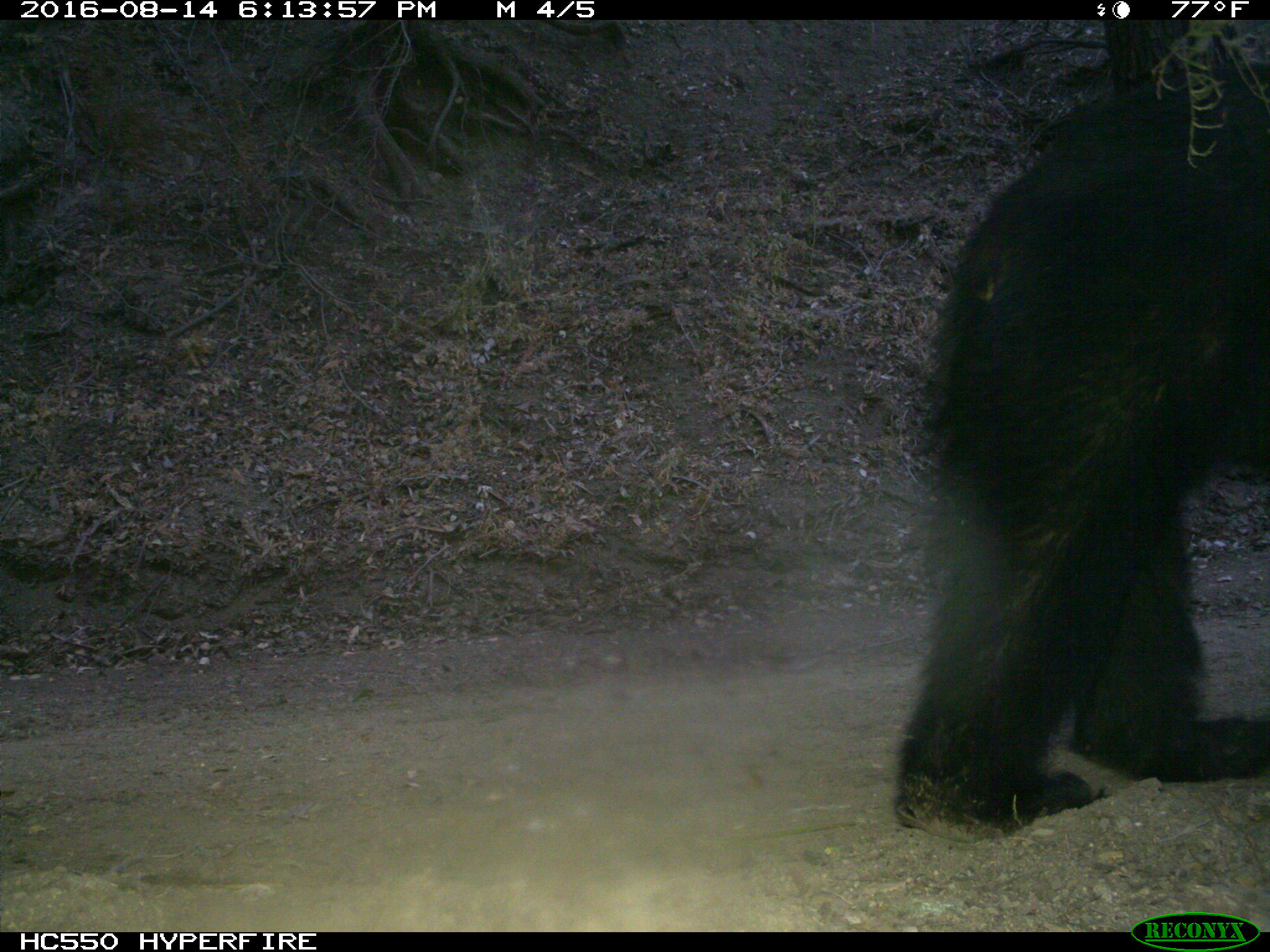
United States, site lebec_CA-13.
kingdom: Animalia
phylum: Chordata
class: Mammalia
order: Carnivora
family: Ursidae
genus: Ursus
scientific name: Ursus americanus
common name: american black bear